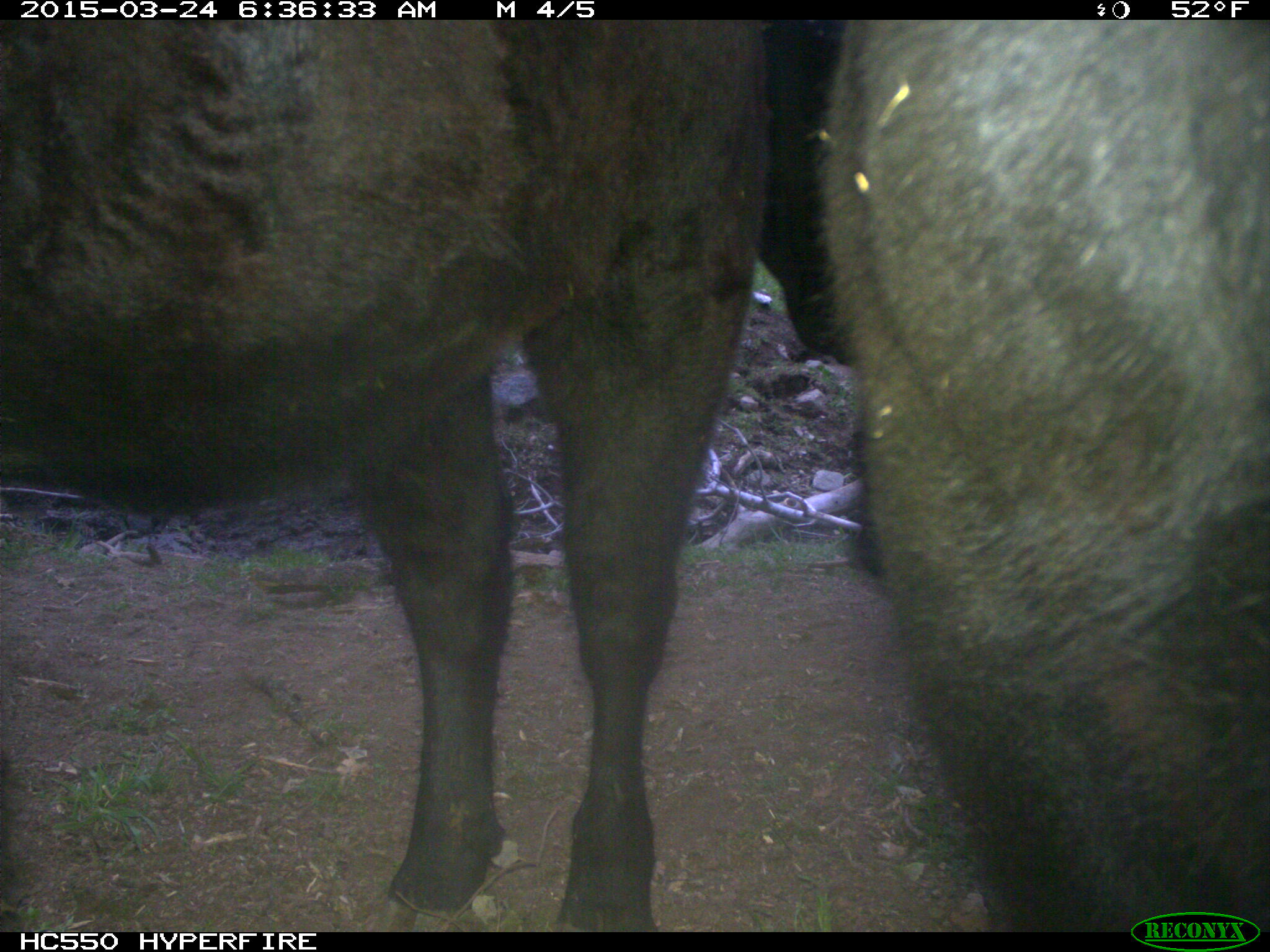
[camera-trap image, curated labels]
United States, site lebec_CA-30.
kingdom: Animalia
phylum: Chordata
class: Mammalia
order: Artiodactyla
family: Bovidae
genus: Bos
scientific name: Bos taurus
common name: domestic cow